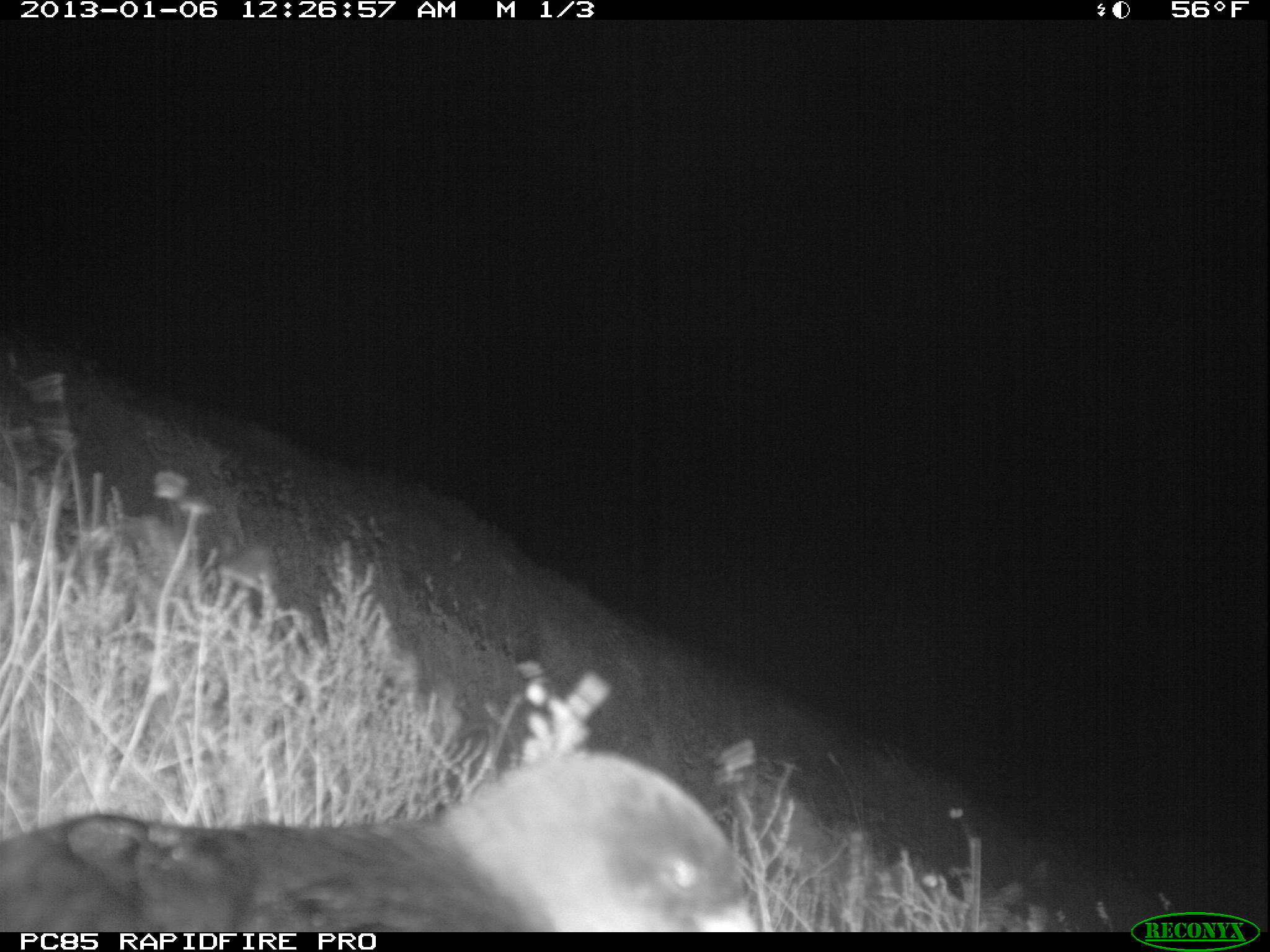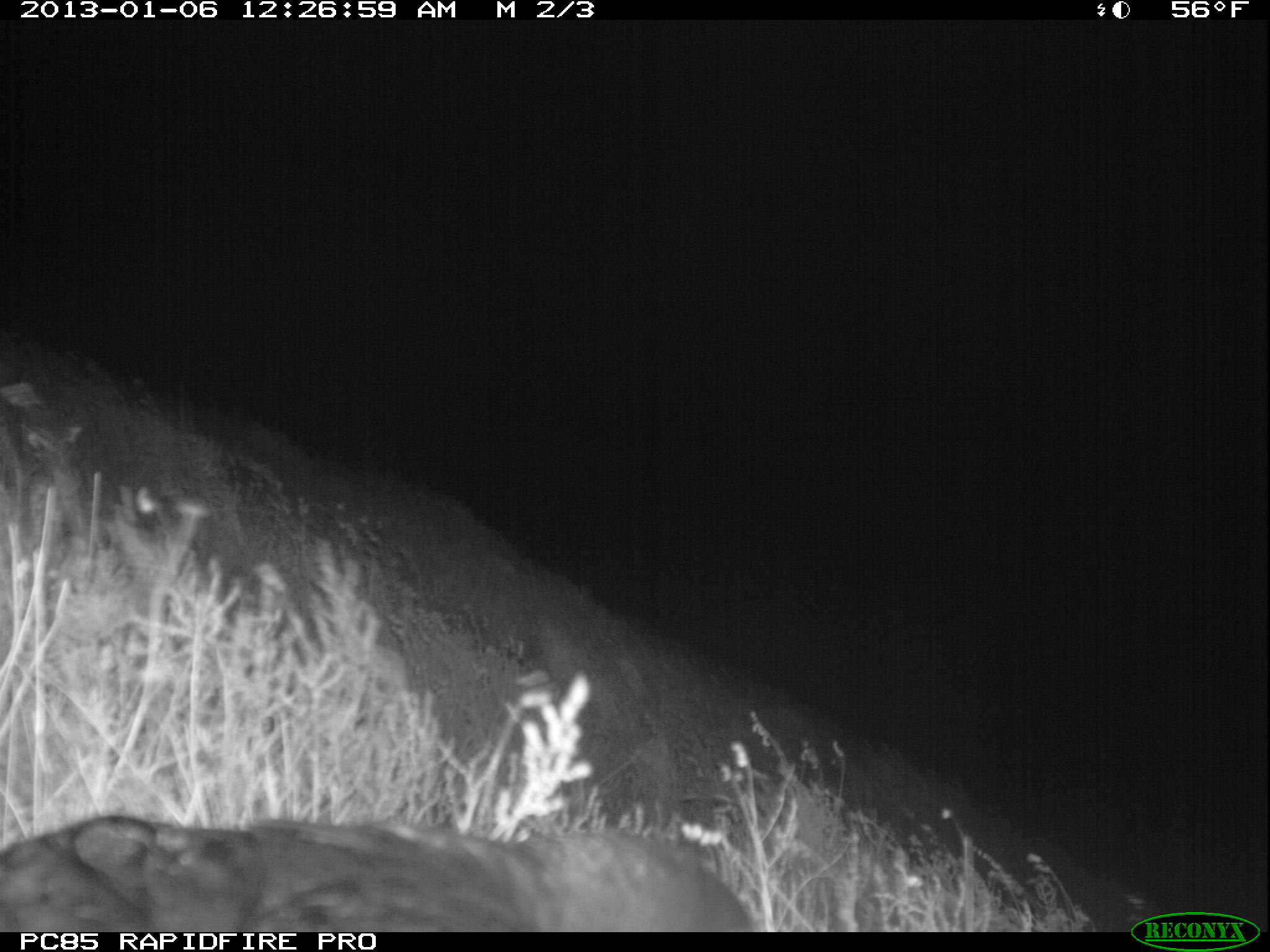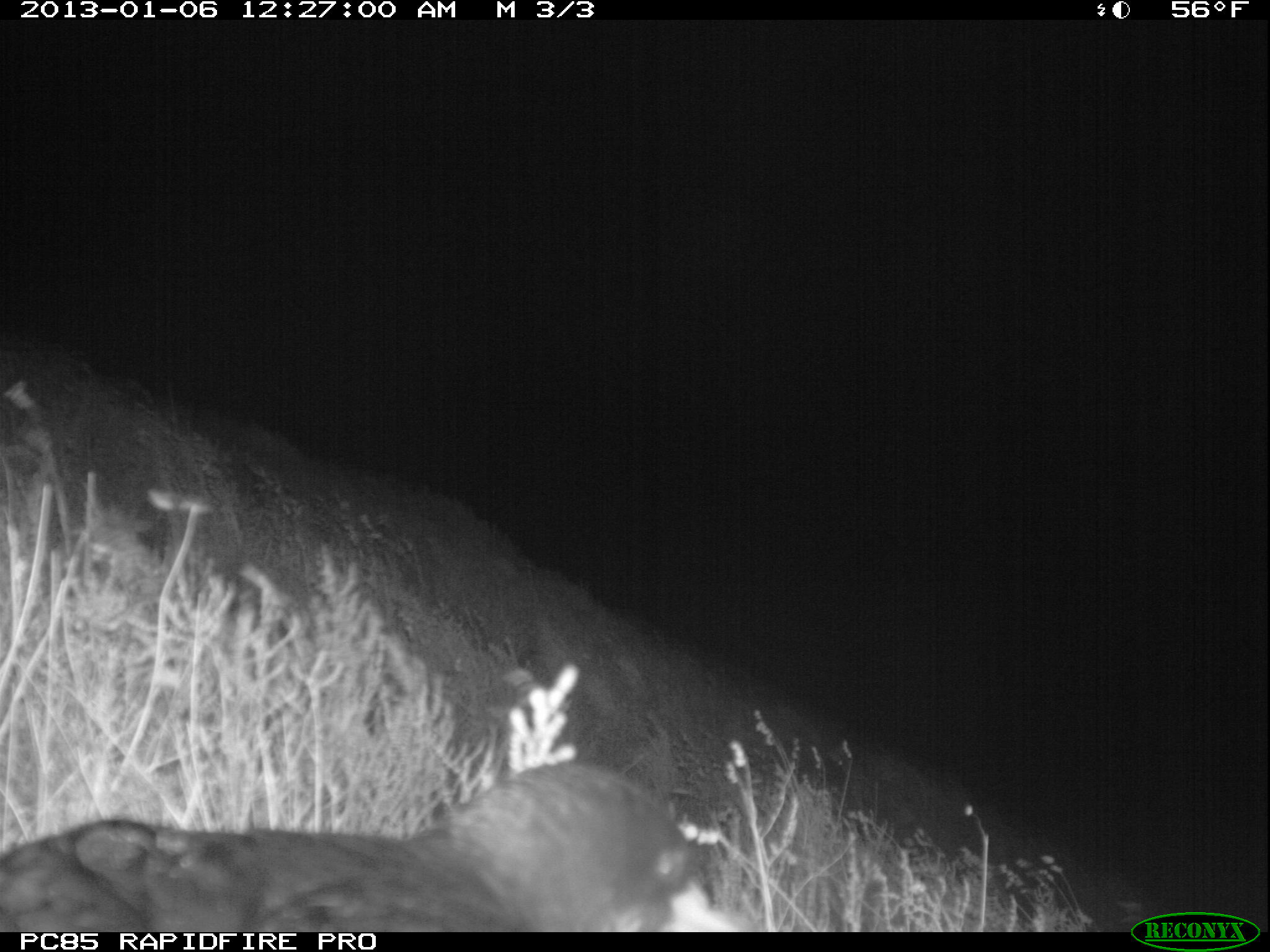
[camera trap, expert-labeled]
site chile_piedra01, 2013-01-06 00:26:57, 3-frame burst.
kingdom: Animalia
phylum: Chordata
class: Aves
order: Procellariiformes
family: Procellariidae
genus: Calonectris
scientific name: Calonectris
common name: shearwater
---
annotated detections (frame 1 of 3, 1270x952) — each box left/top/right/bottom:
shearwater: 19/749/763/935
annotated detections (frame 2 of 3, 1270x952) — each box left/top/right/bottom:
shearwater: 0/814/764/933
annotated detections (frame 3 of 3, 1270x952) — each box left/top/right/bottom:
shearwater: 9/764/742/933